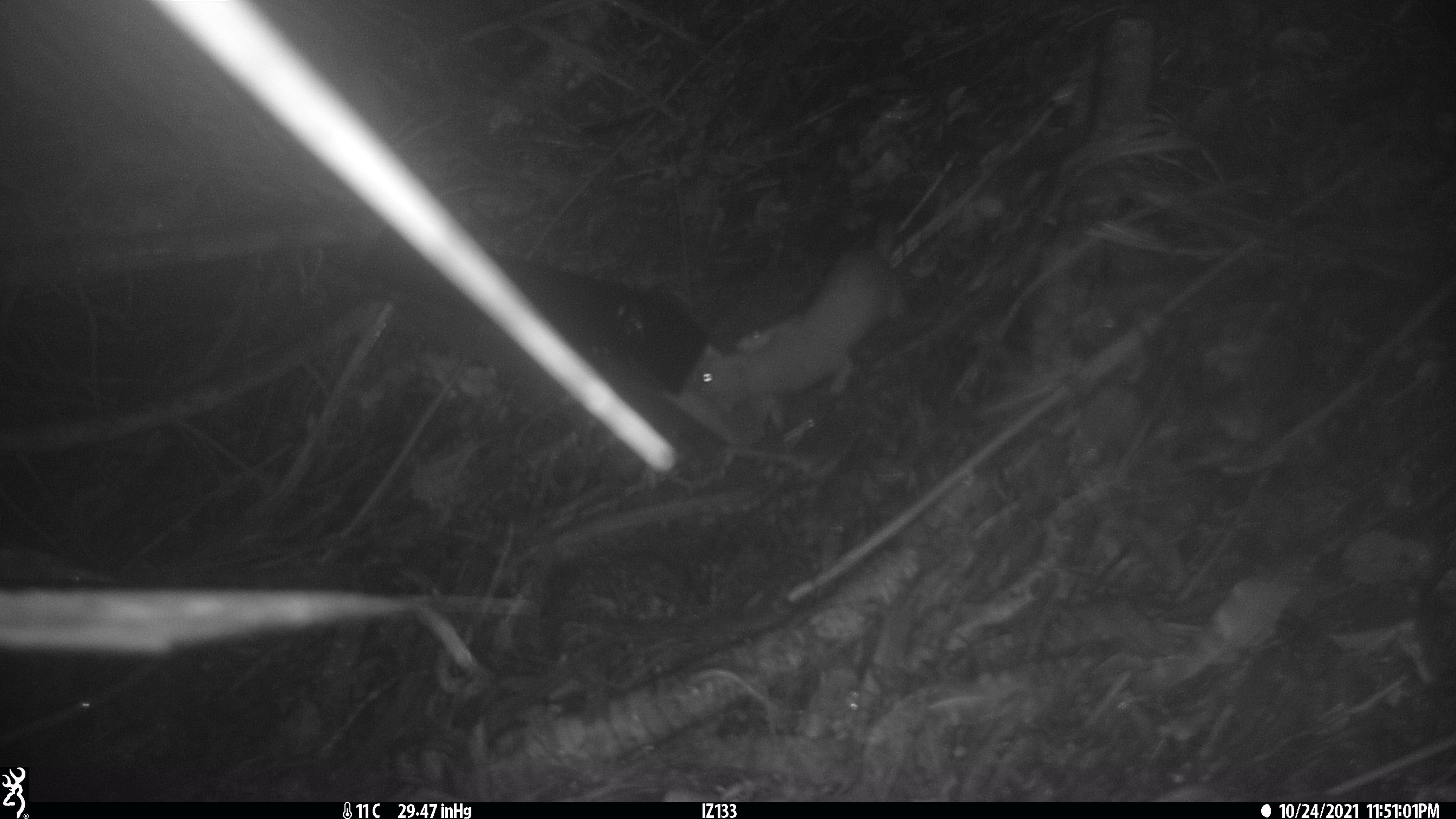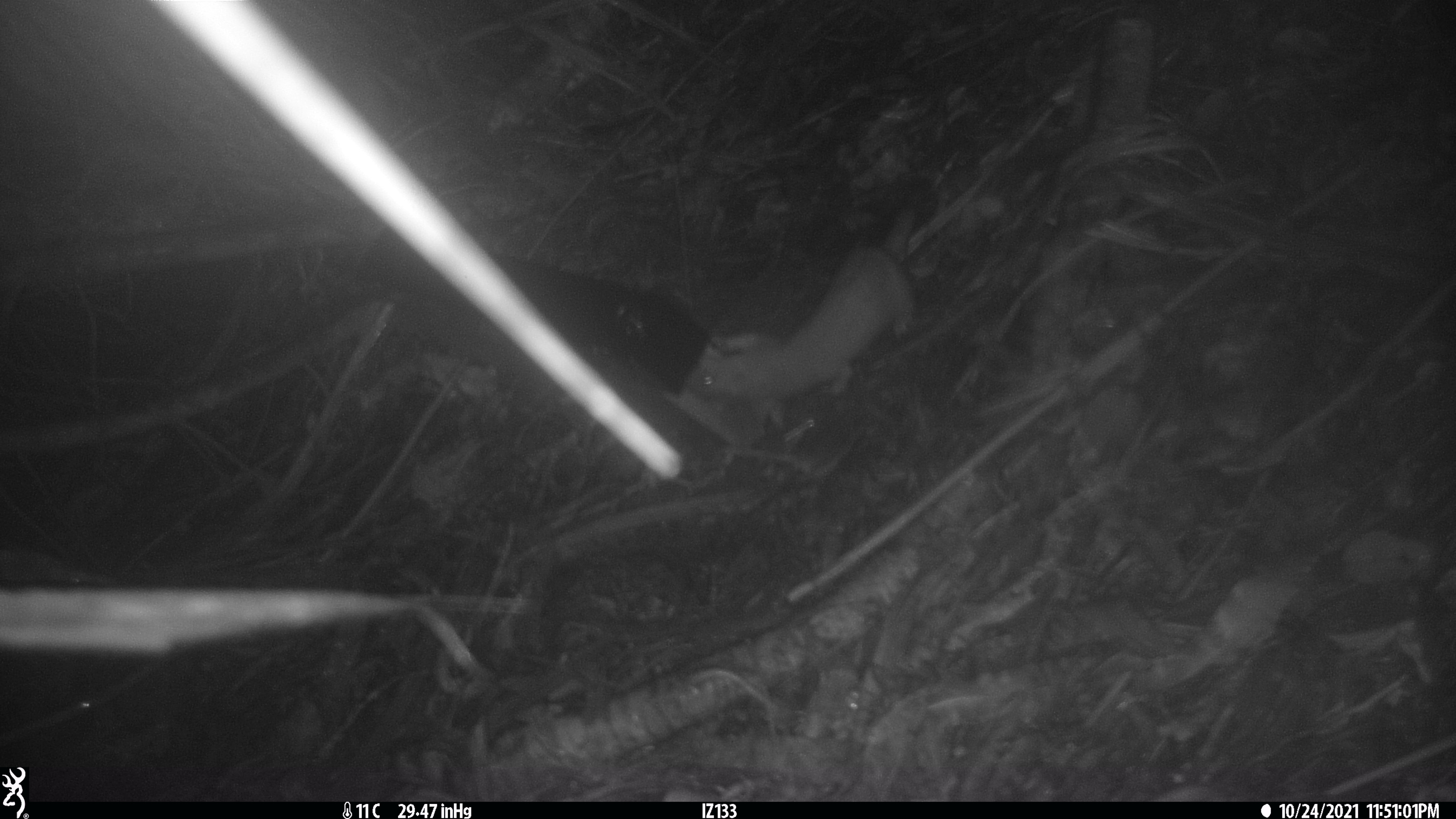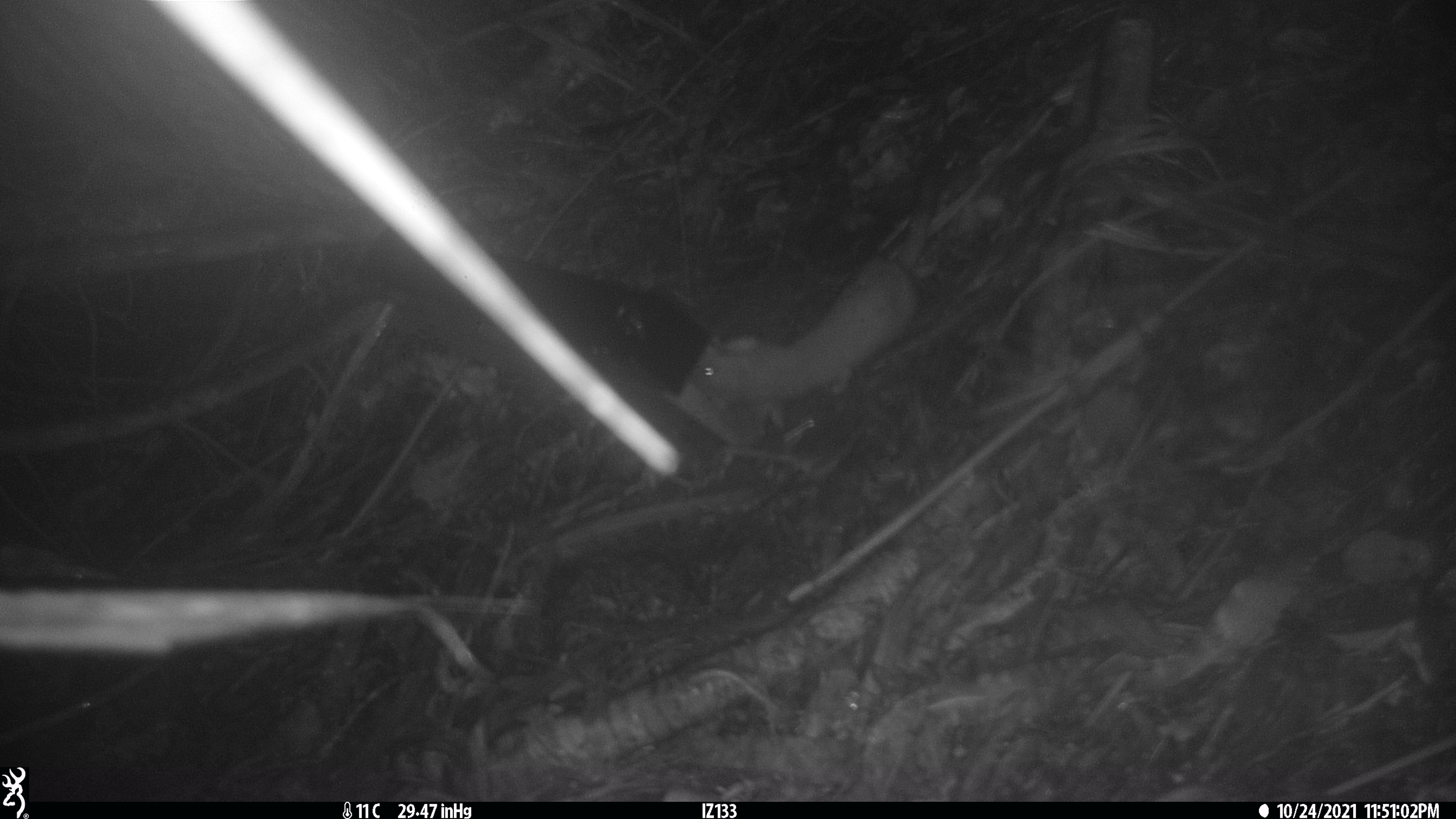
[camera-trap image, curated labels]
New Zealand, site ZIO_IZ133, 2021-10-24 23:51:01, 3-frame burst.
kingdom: Animalia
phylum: Chordata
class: Mammalia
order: Carnivora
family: Mustelidae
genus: Mustela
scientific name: Mustela erminea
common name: stoat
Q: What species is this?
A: Stoat (Mustela erminea).